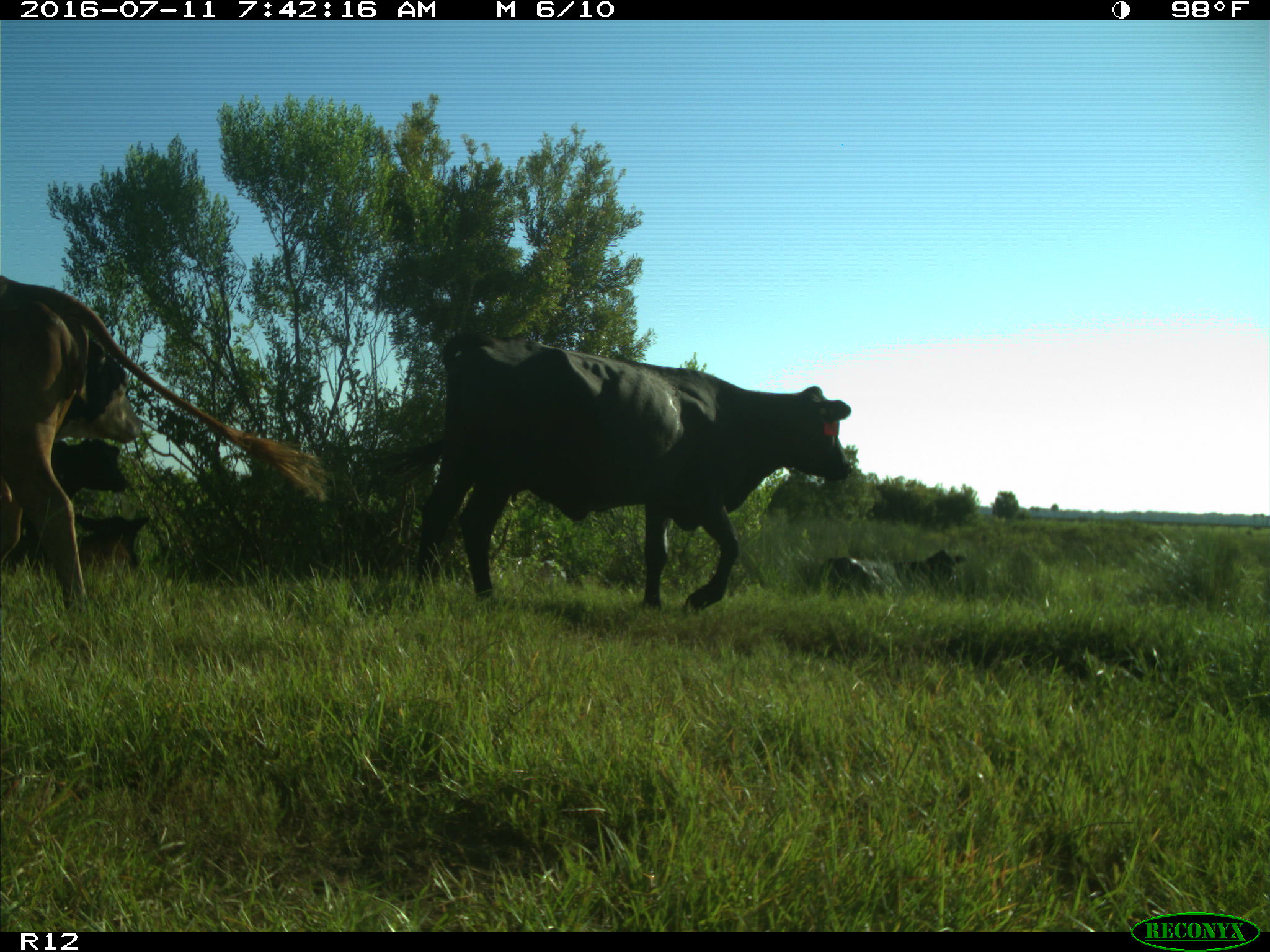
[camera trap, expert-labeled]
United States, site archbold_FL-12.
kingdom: Animalia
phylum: Chordata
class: Mammalia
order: Artiodactyla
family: Bovidae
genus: Bos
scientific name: Bos taurus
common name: domestic cow